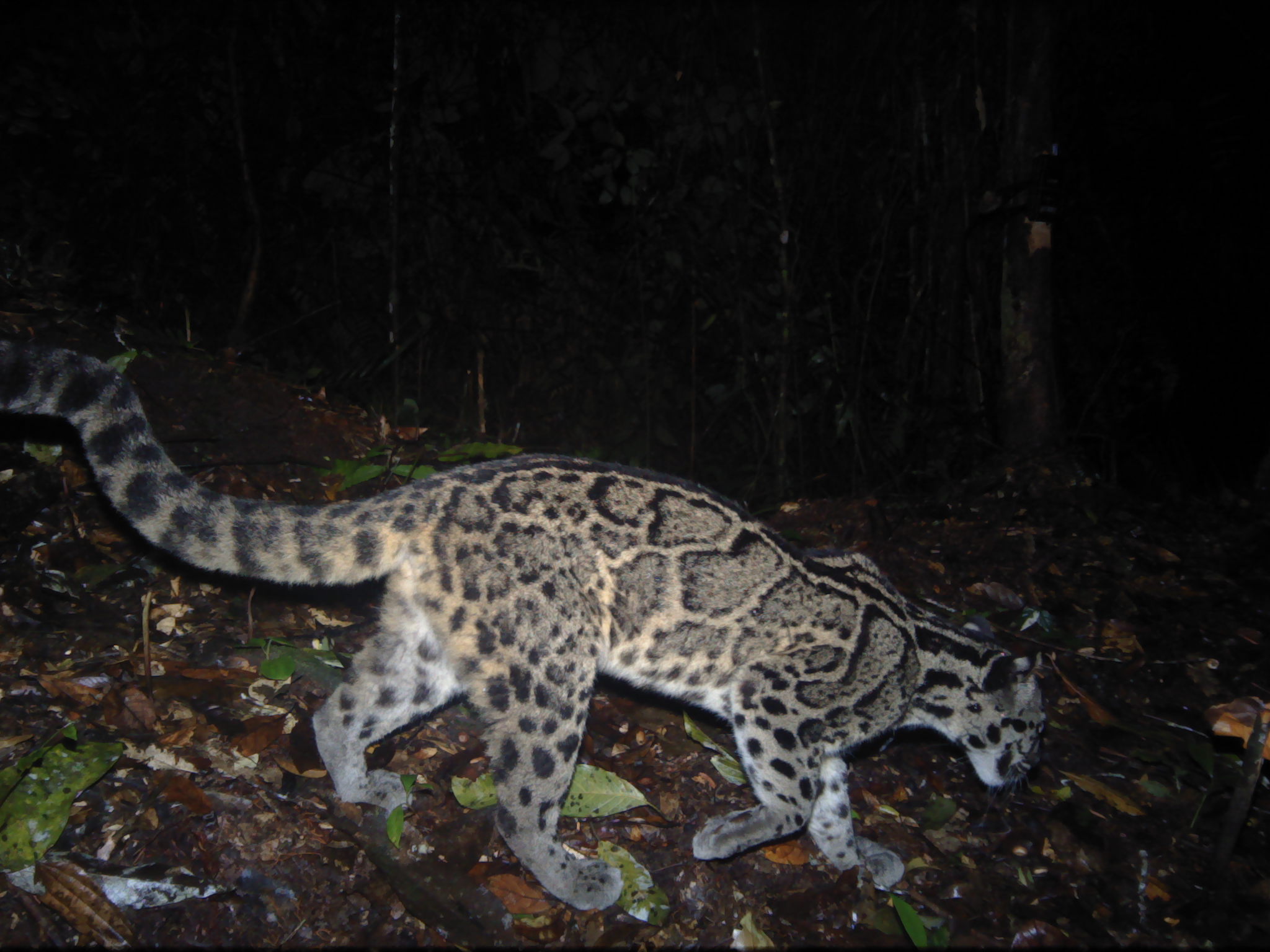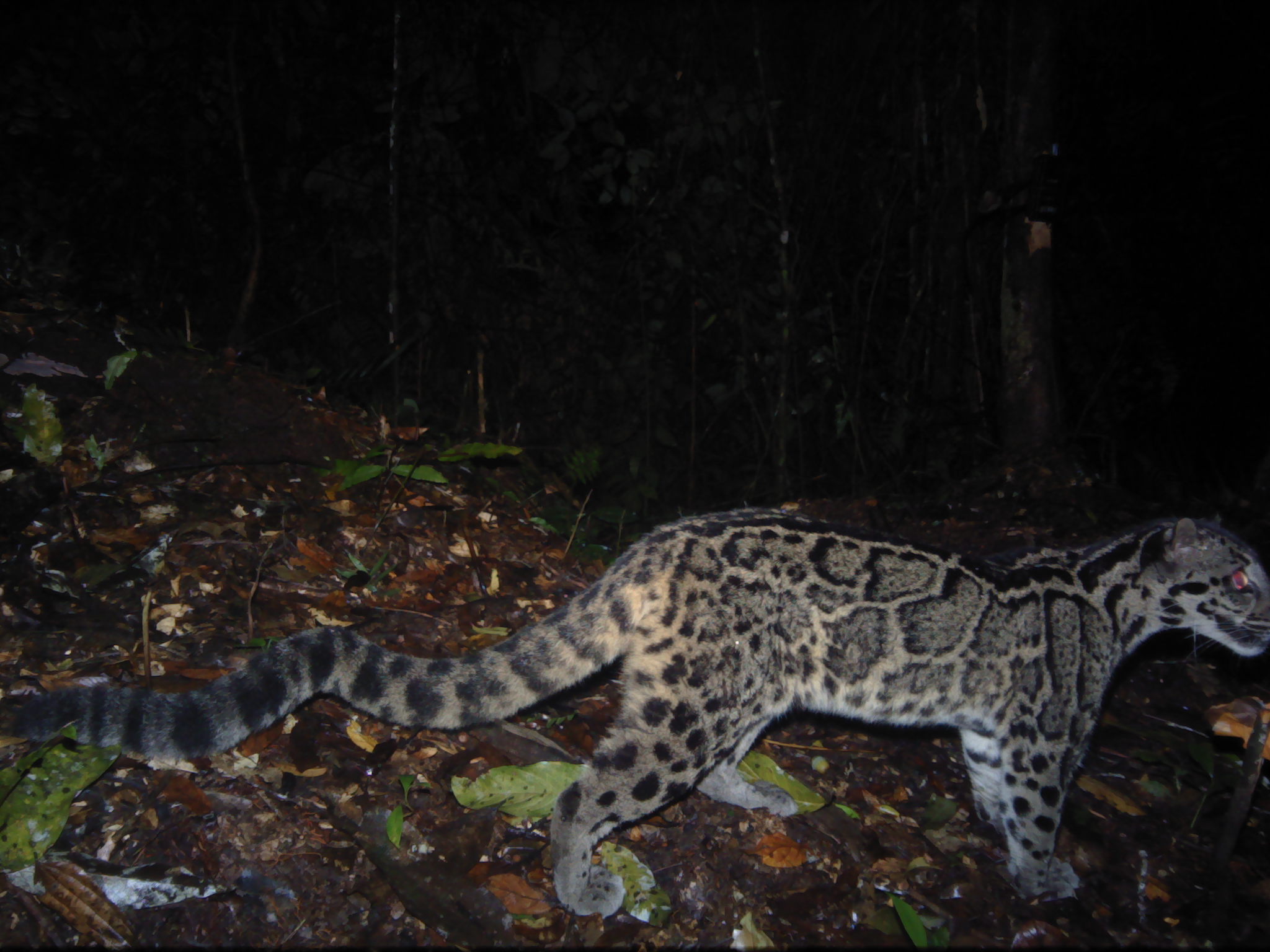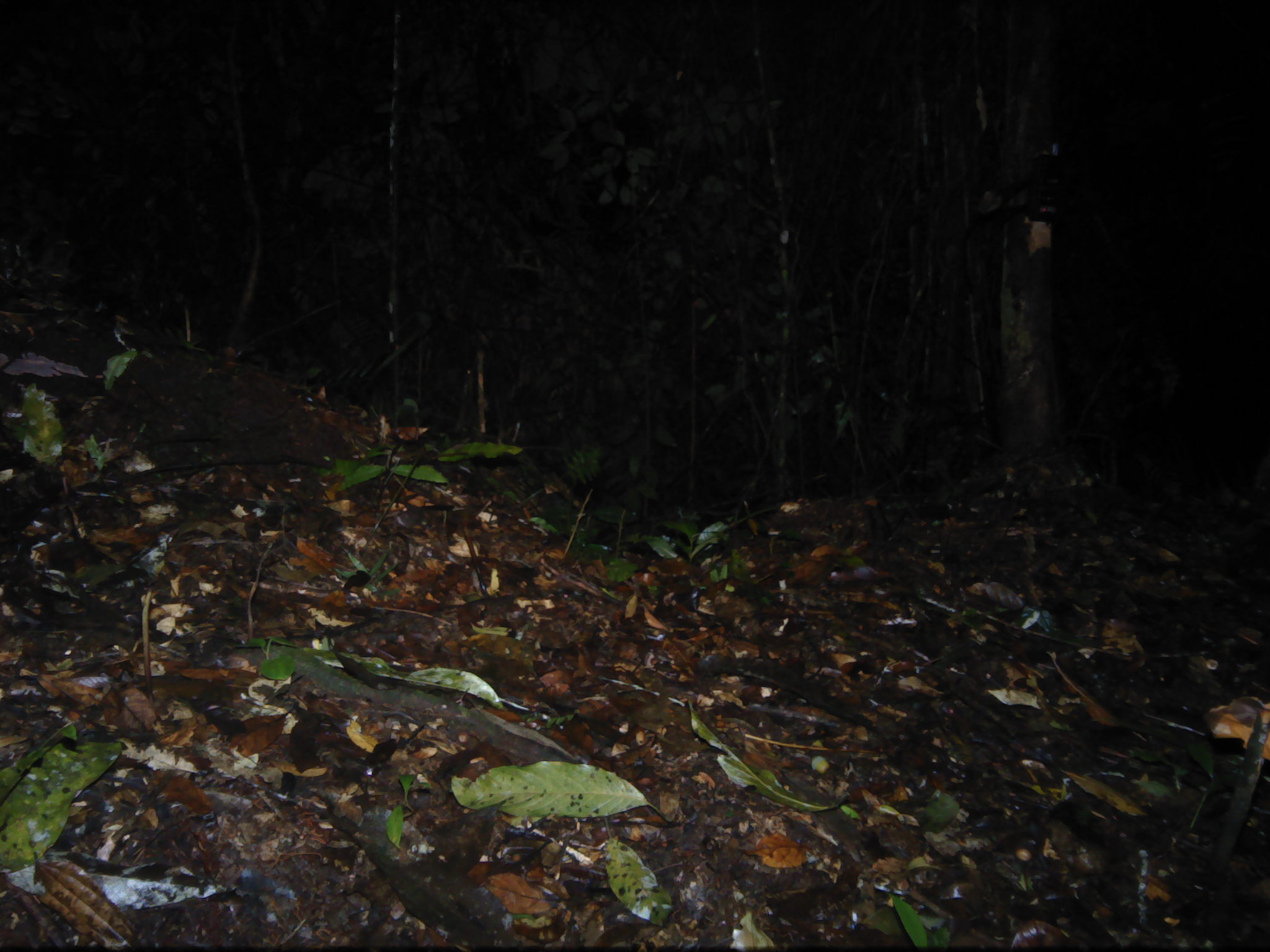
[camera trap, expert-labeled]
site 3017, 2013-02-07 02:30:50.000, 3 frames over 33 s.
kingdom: Animalia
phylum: Chordata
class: Mammalia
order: Carnivora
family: Felidae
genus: Neofelis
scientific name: Neofelis diardi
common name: sunda clouded leopard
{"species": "Neofelis diardi (sunda clouded leopard)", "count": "1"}